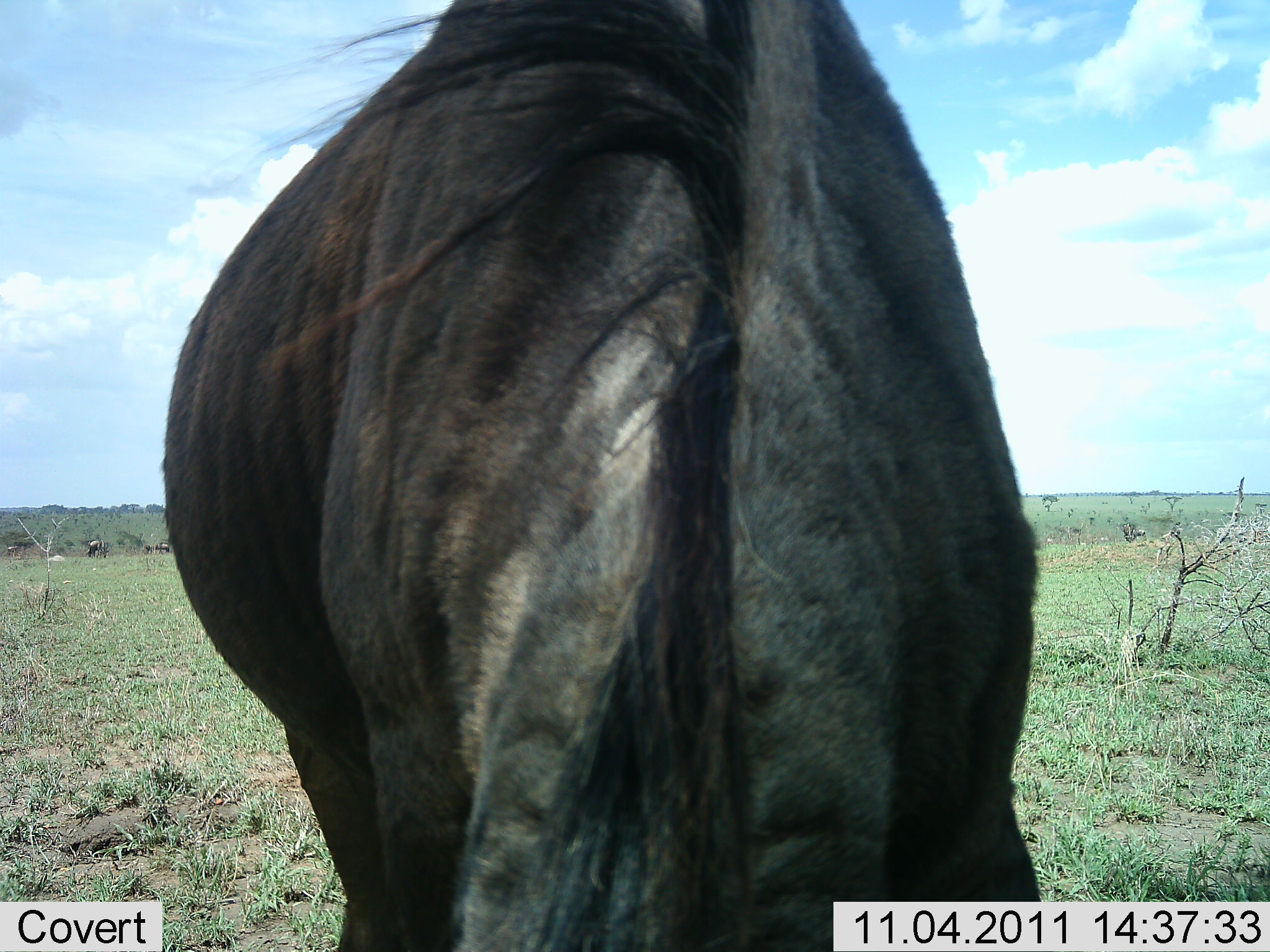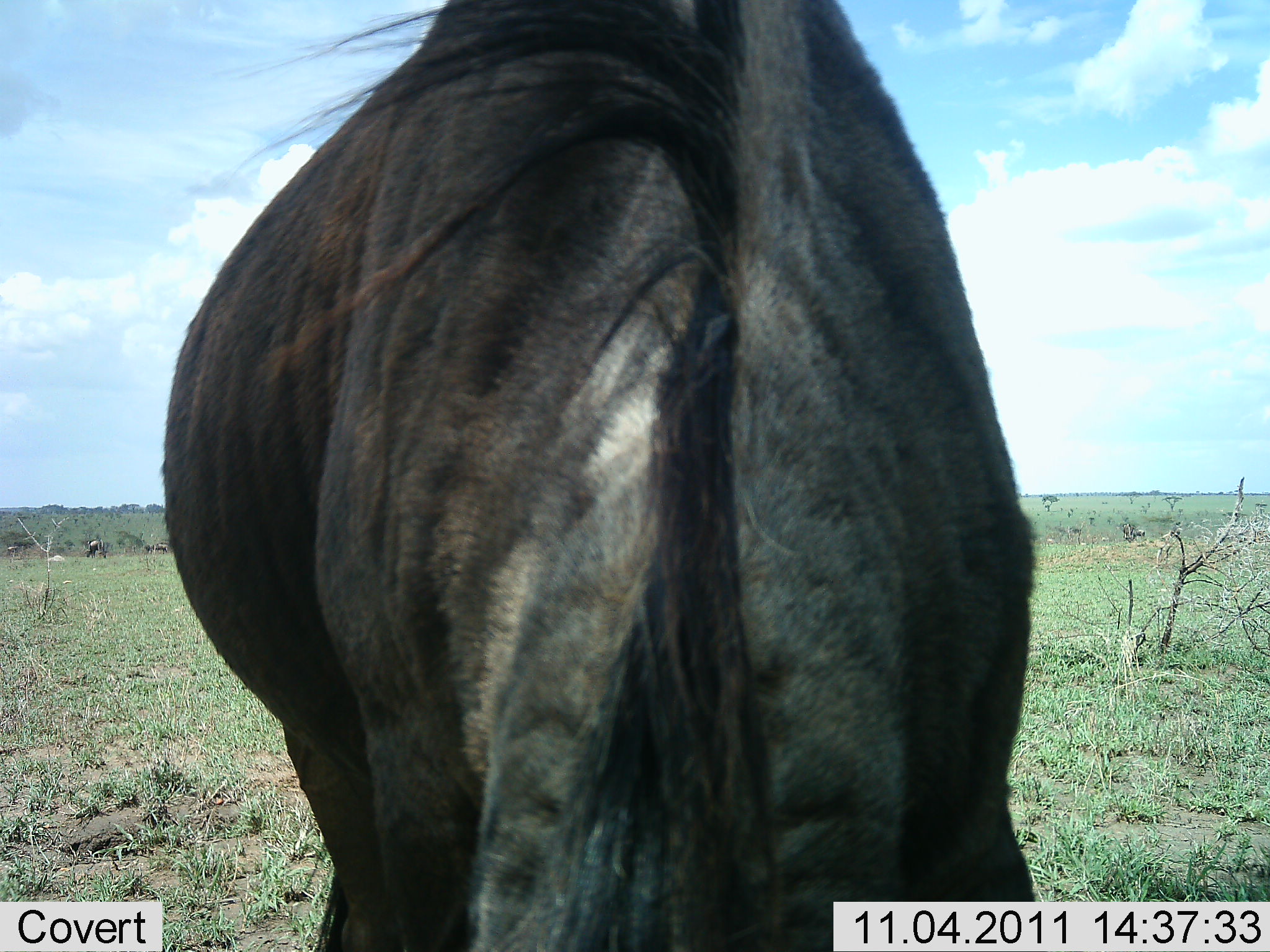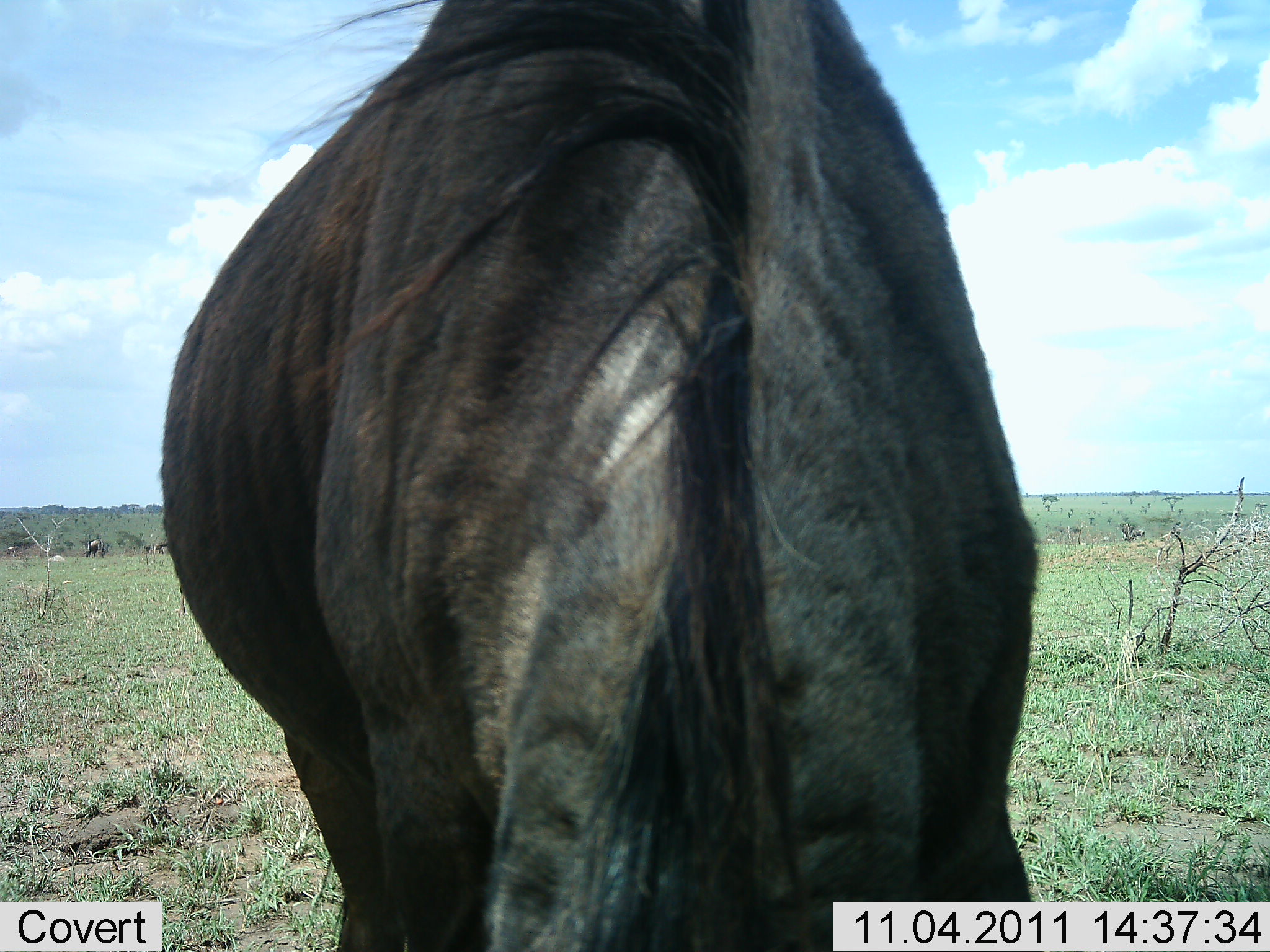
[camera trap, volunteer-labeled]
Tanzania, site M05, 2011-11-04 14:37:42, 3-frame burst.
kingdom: Animalia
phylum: Chordata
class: Mammalia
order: Artiodactyla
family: Bovidae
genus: Connochaetes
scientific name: Connochaetes taurinus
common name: blue wildebeest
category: wildebeest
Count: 1.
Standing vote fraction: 36%.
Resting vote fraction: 0%.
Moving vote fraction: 9%.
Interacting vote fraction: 0%.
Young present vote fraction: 0%.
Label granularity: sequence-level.